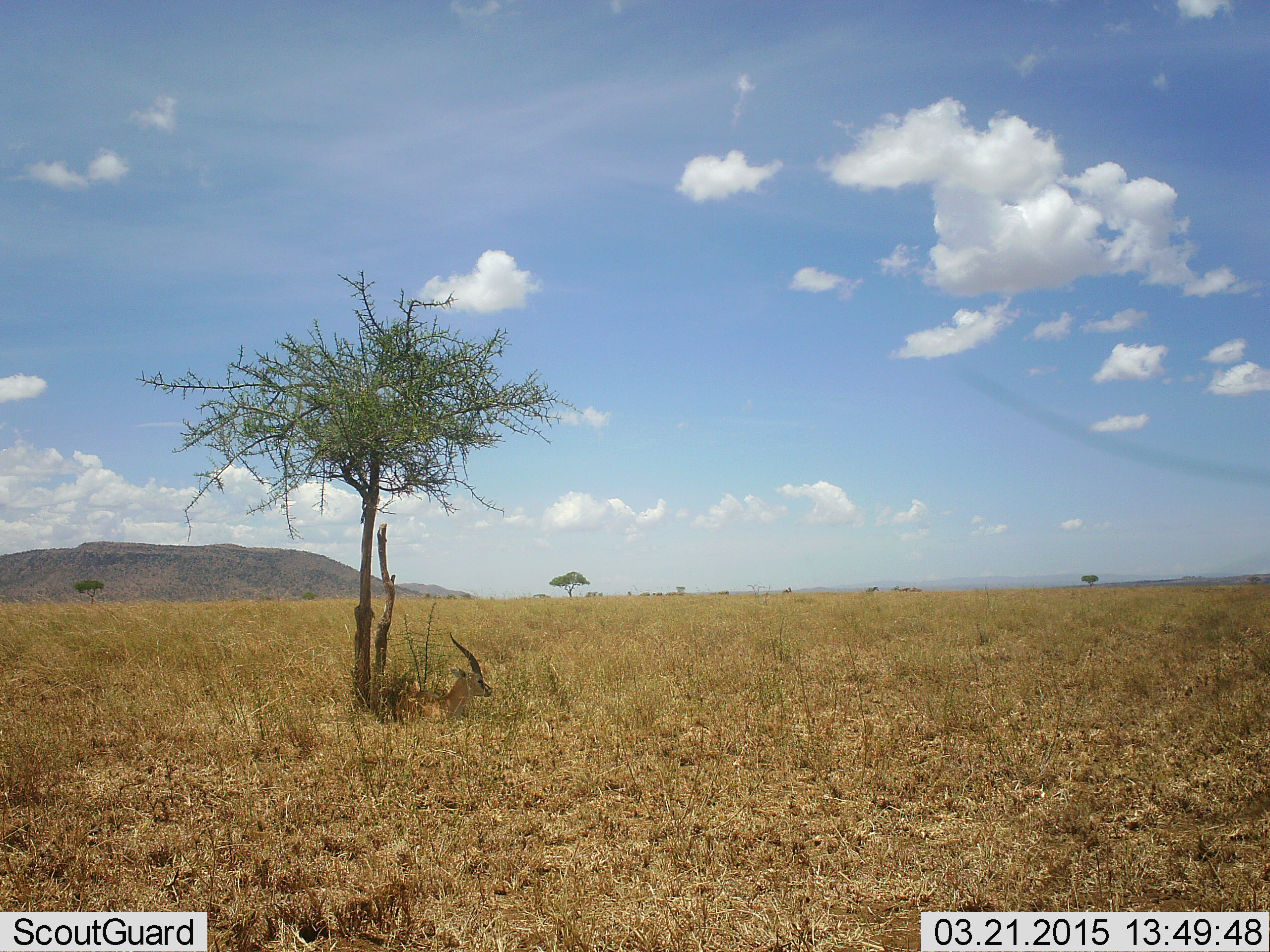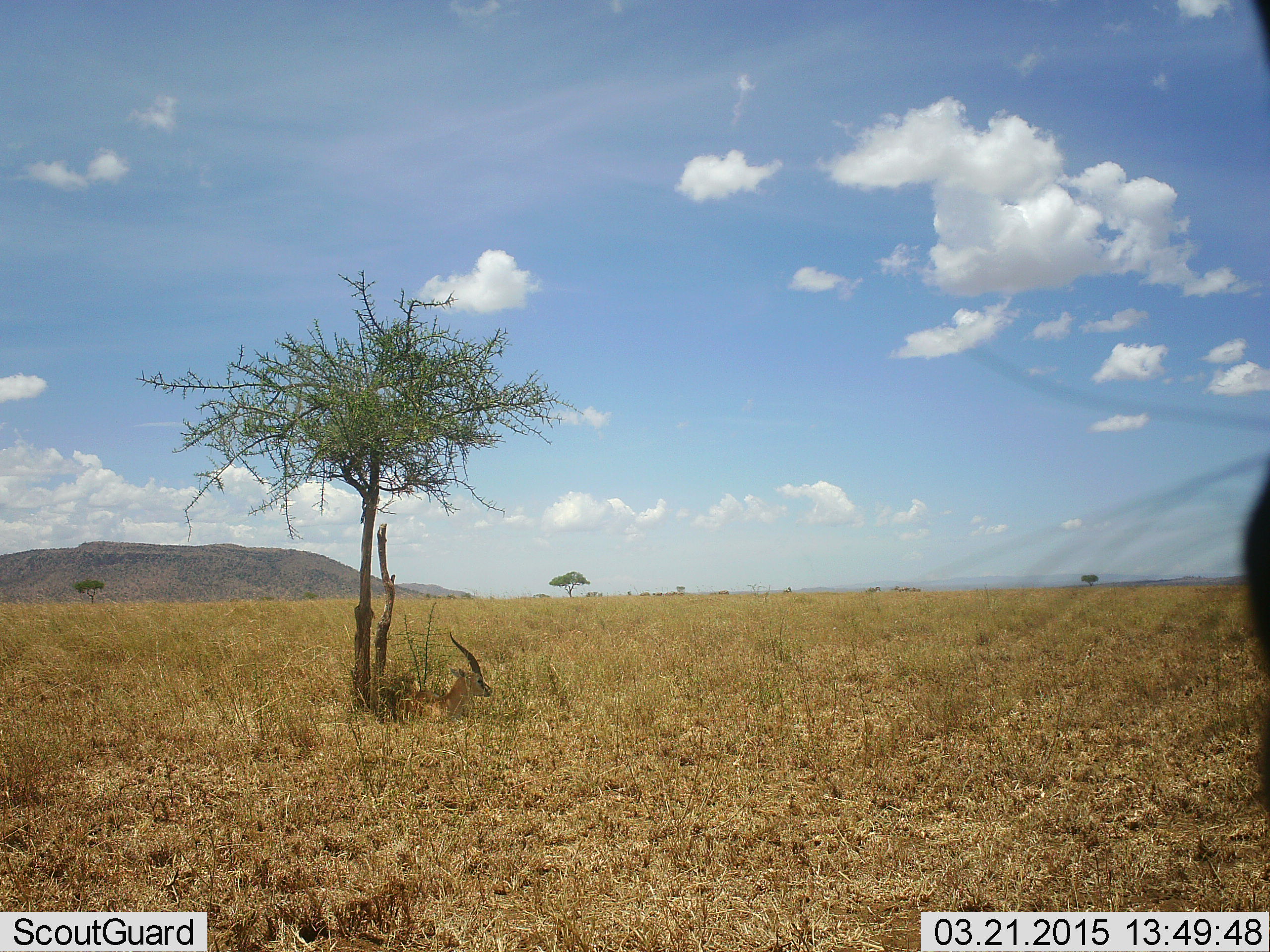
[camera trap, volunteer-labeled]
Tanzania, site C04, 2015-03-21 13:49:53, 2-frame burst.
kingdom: Animalia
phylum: Chordata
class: Mammalia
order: Artiodactyla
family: Bovidae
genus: Eudorcas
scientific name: Eudorcas thomsonii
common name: thomson's gazelle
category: gazellethomsons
Gazellethomsons (thomson's gazelle) (Eudorcas thomsonii), count 1. Behavior (volunteer vote fractions): standing 14%, resting 100%, moving 0%, interacting 0%. Young present (vote fraction): 0%. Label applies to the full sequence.